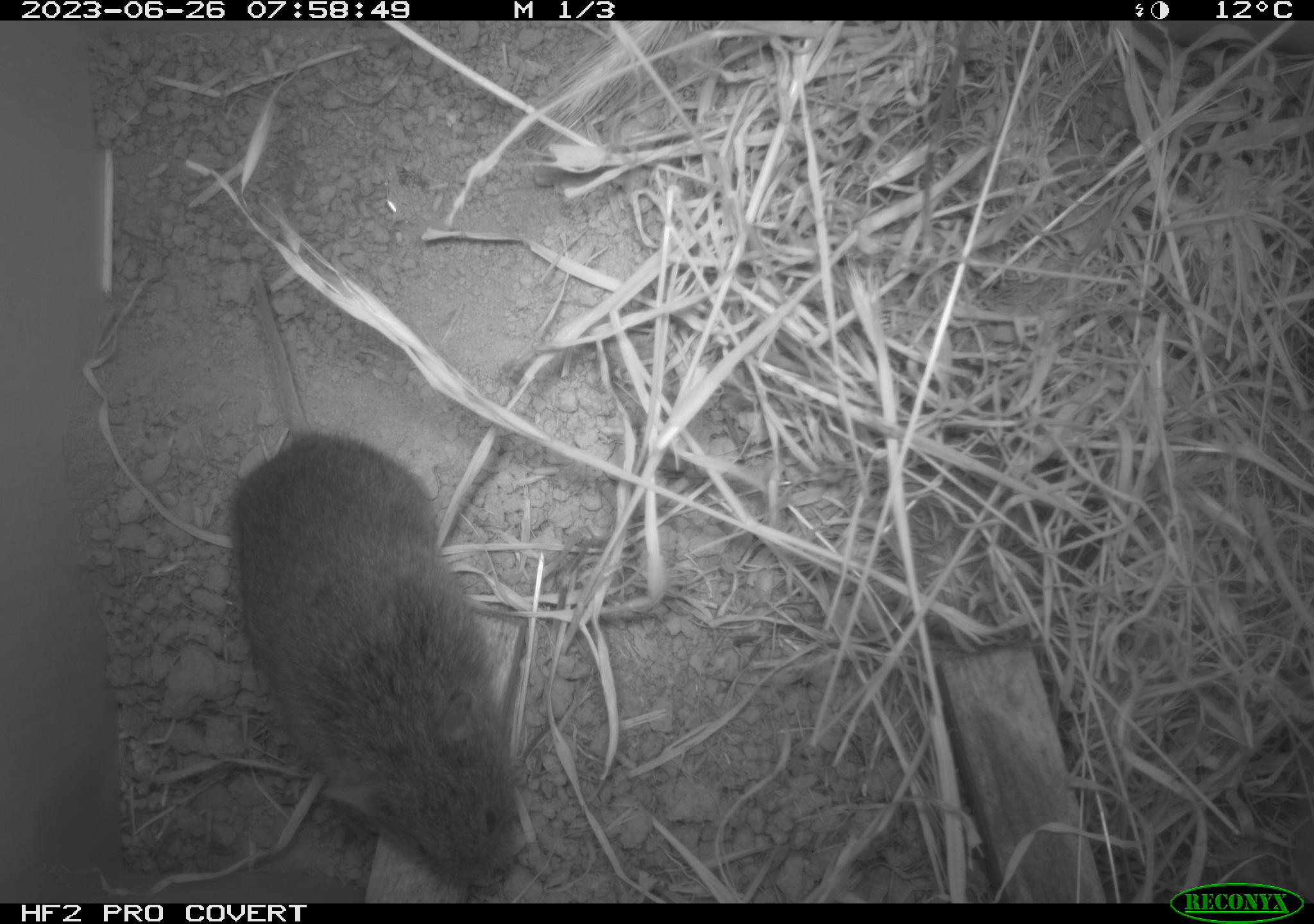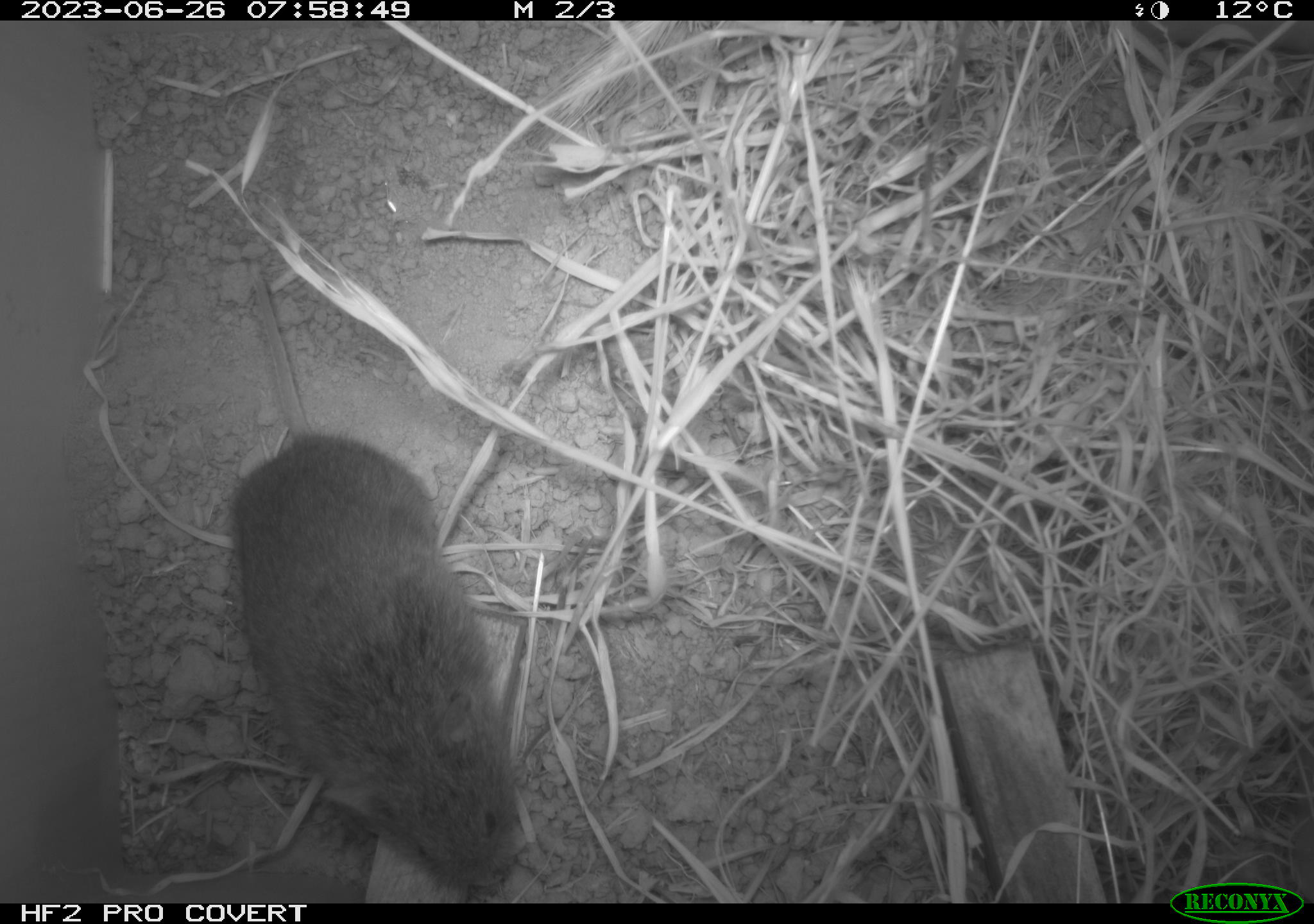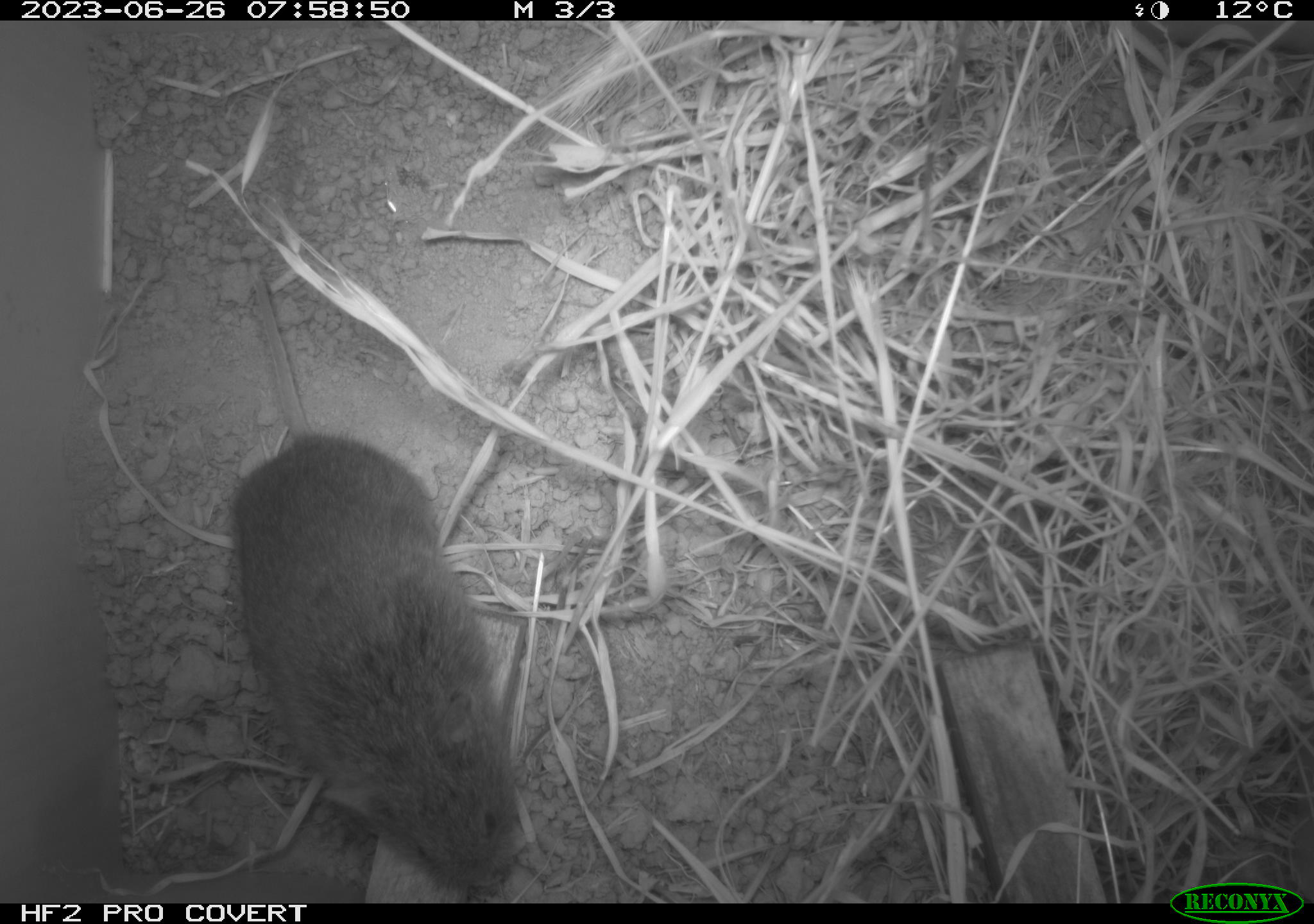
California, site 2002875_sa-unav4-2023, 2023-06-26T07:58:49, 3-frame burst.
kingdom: Animalia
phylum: Chordata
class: Mammalia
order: Rodentia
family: Cricetidae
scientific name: Arvicolinae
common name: voles, lemmings, and muskrats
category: arvicolinae subfamily